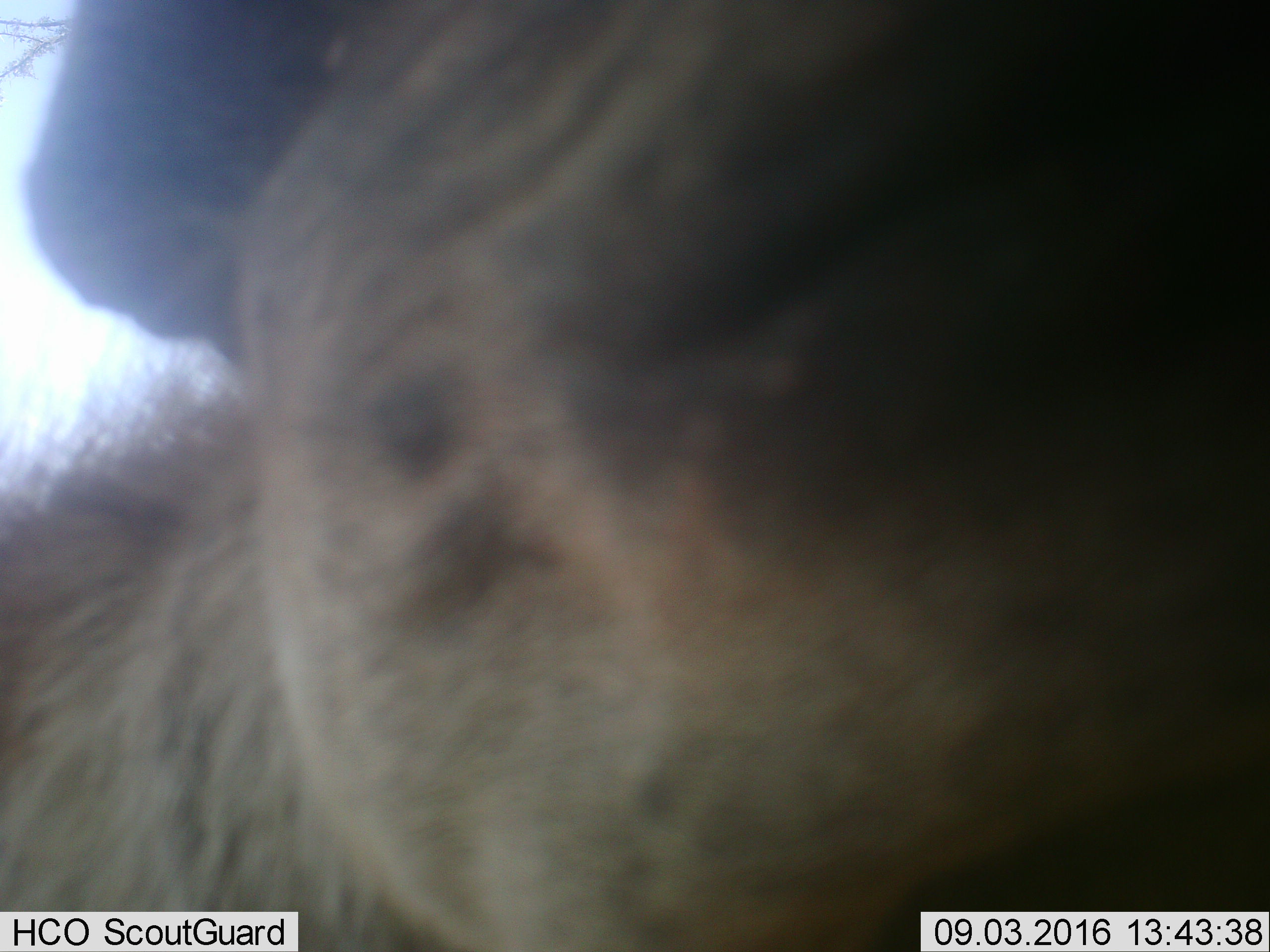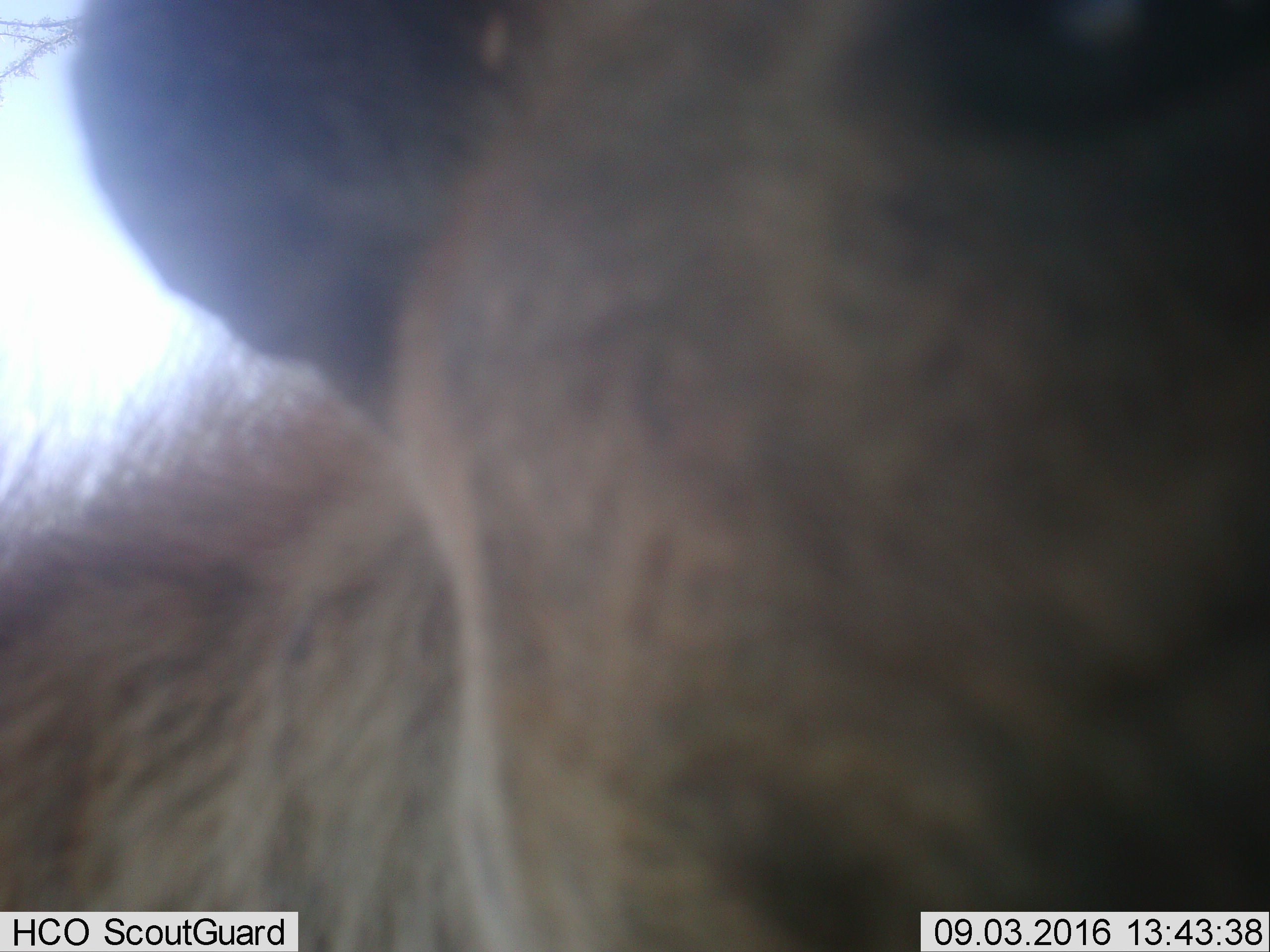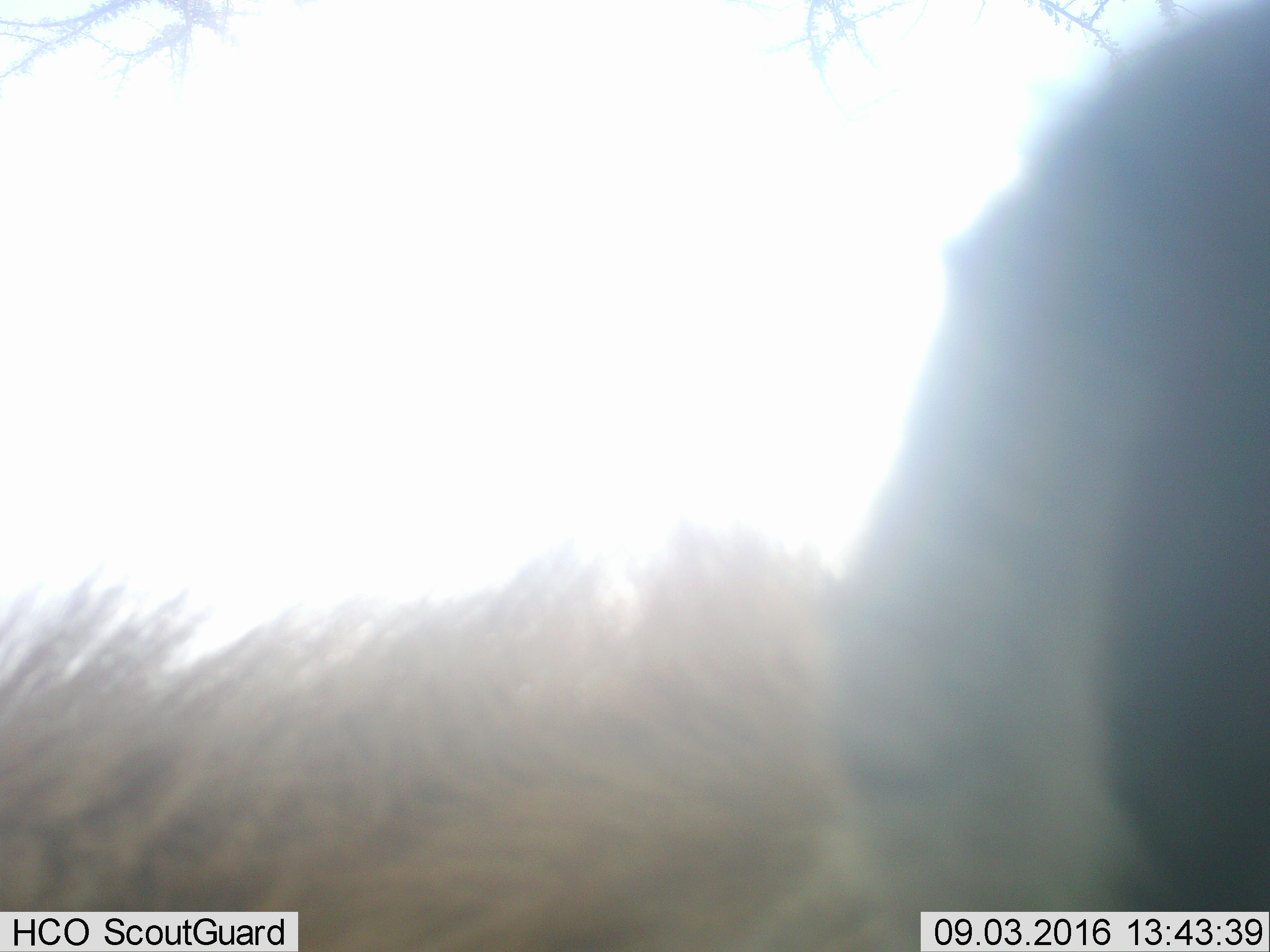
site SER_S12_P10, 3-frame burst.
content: unidentified animal